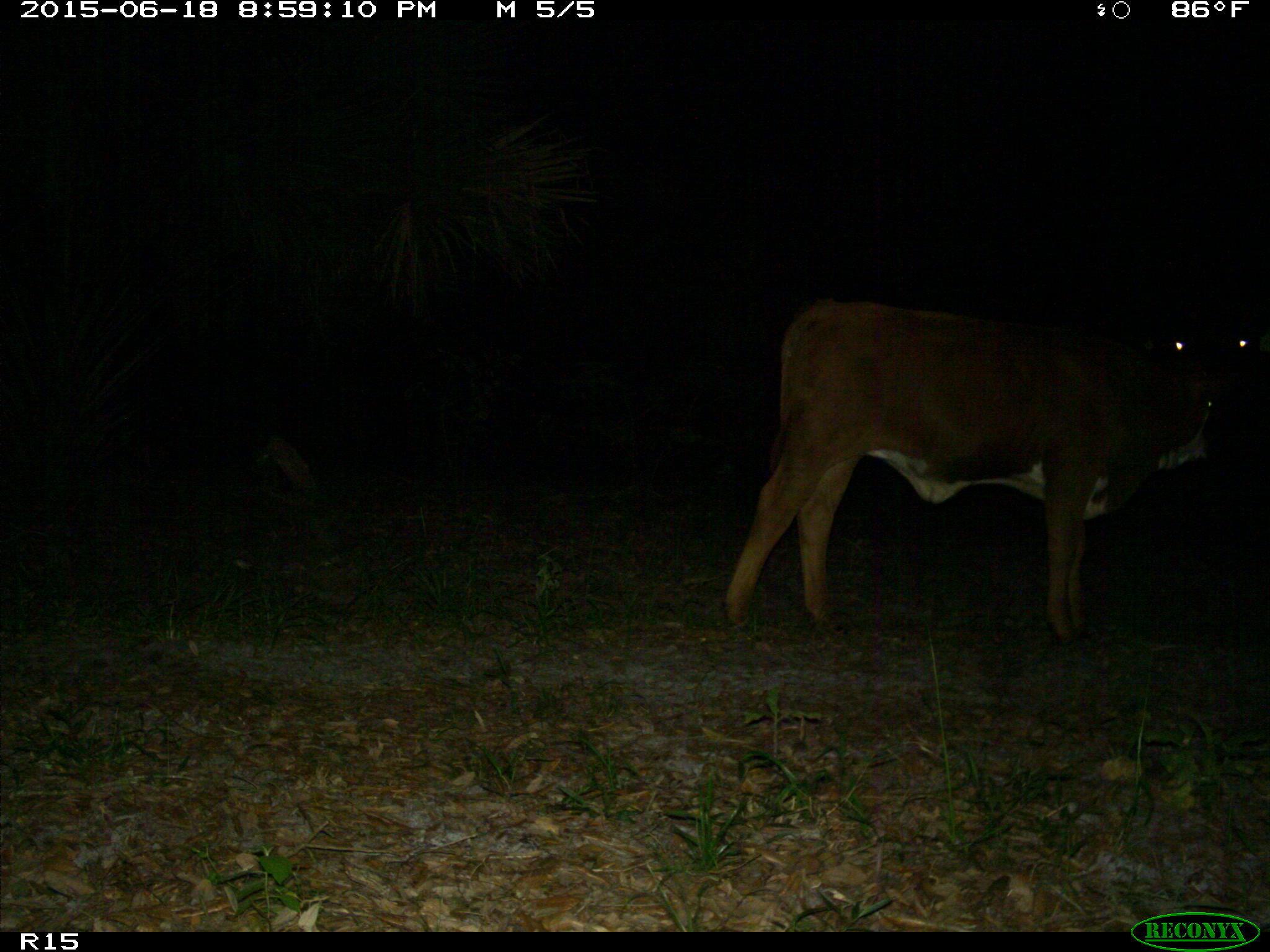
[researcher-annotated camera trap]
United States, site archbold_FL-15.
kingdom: Animalia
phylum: Chordata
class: Mammalia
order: Artiodactyla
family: Bovidae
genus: Bos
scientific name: Bos taurus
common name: domestic cow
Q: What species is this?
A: Bos taurus (domestic cow).